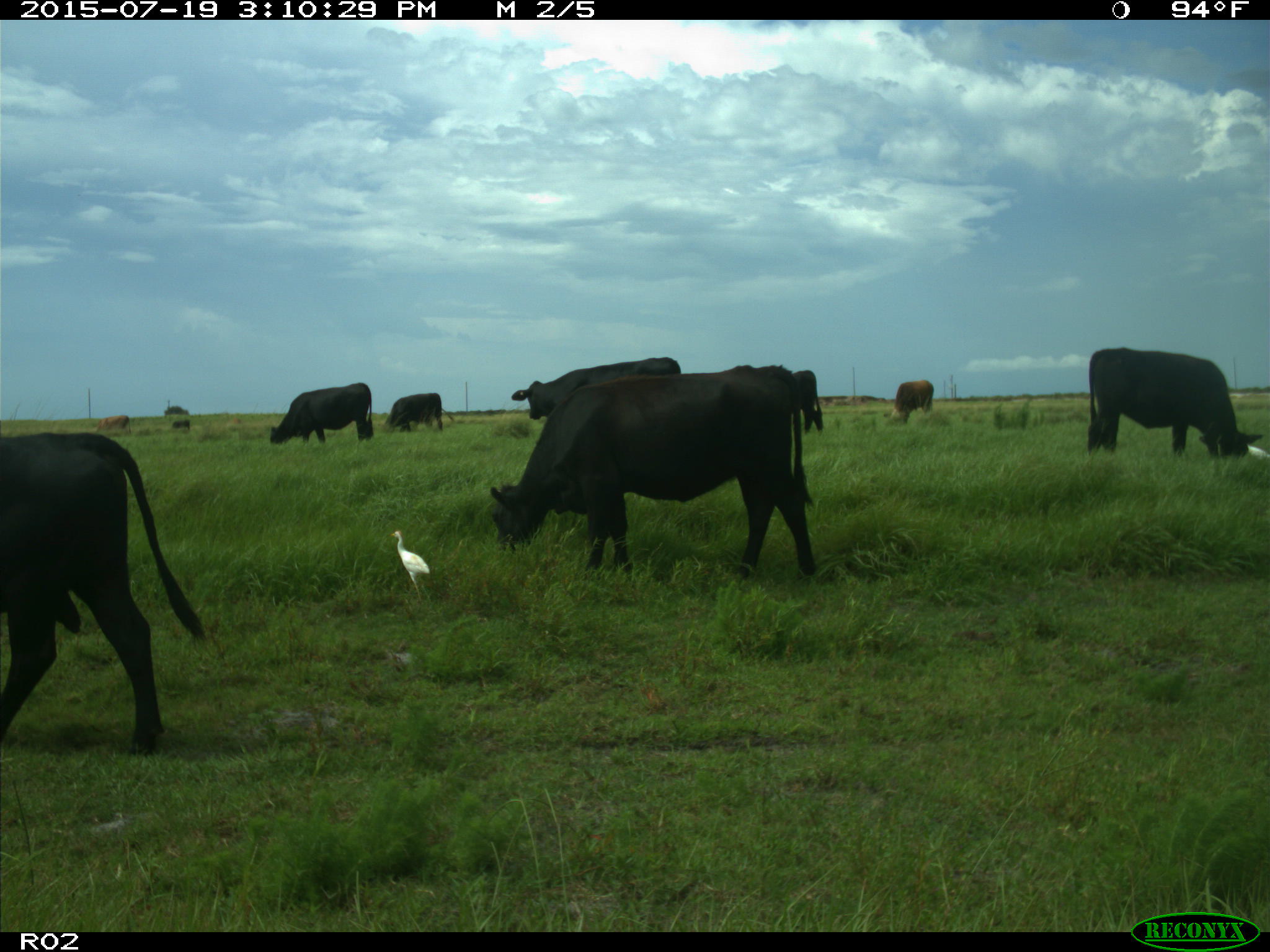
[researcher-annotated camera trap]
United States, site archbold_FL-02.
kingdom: Animalia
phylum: Chordata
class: Mammalia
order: Artiodactyla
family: Bovidae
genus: Bos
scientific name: Bos taurus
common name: domestic cow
Bos taurus (domestic cow).